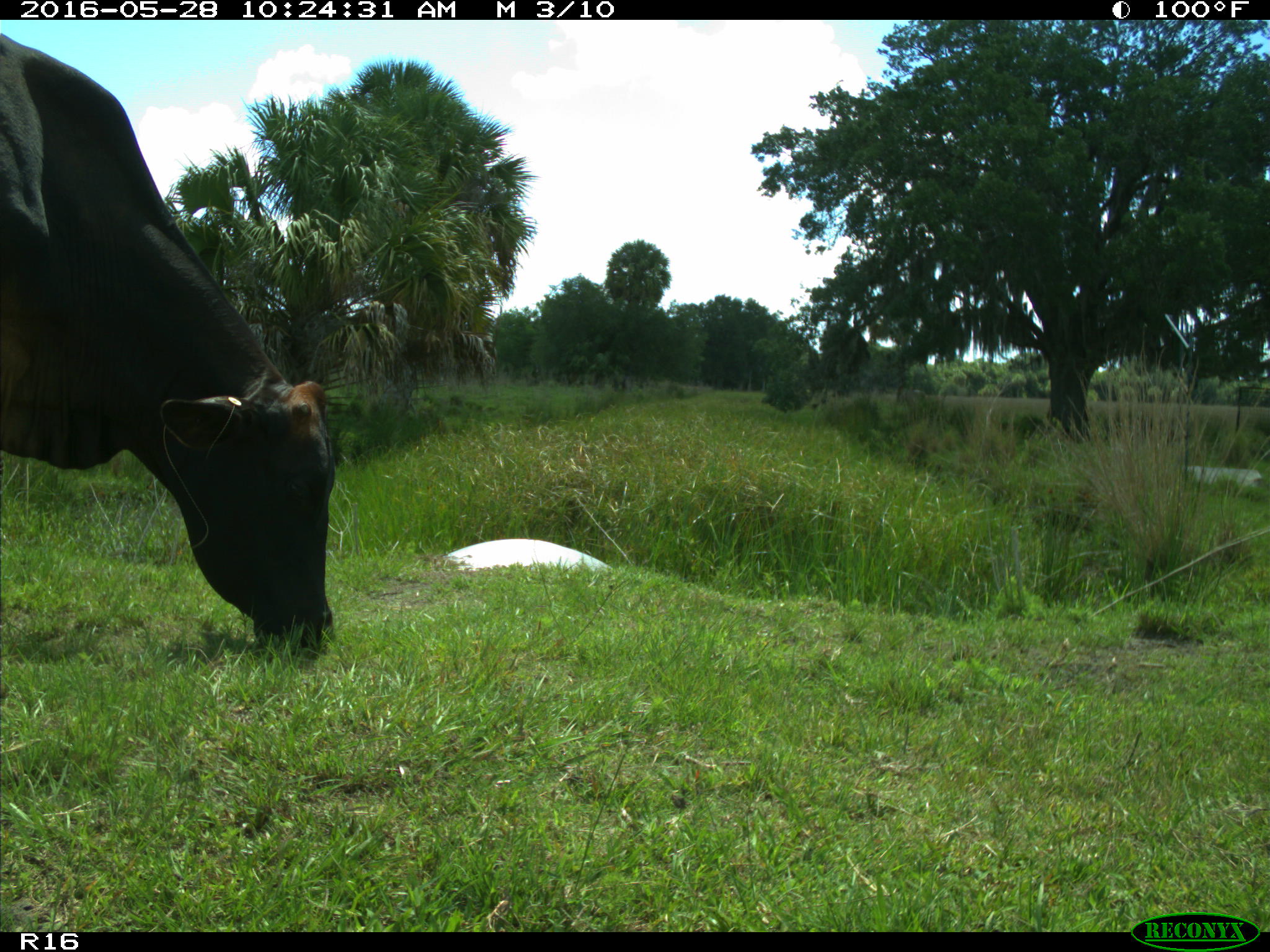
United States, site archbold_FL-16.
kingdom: Animalia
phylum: Chordata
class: Mammalia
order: Artiodactyla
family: Bovidae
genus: Bos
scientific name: Bos taurus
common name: domestic cow